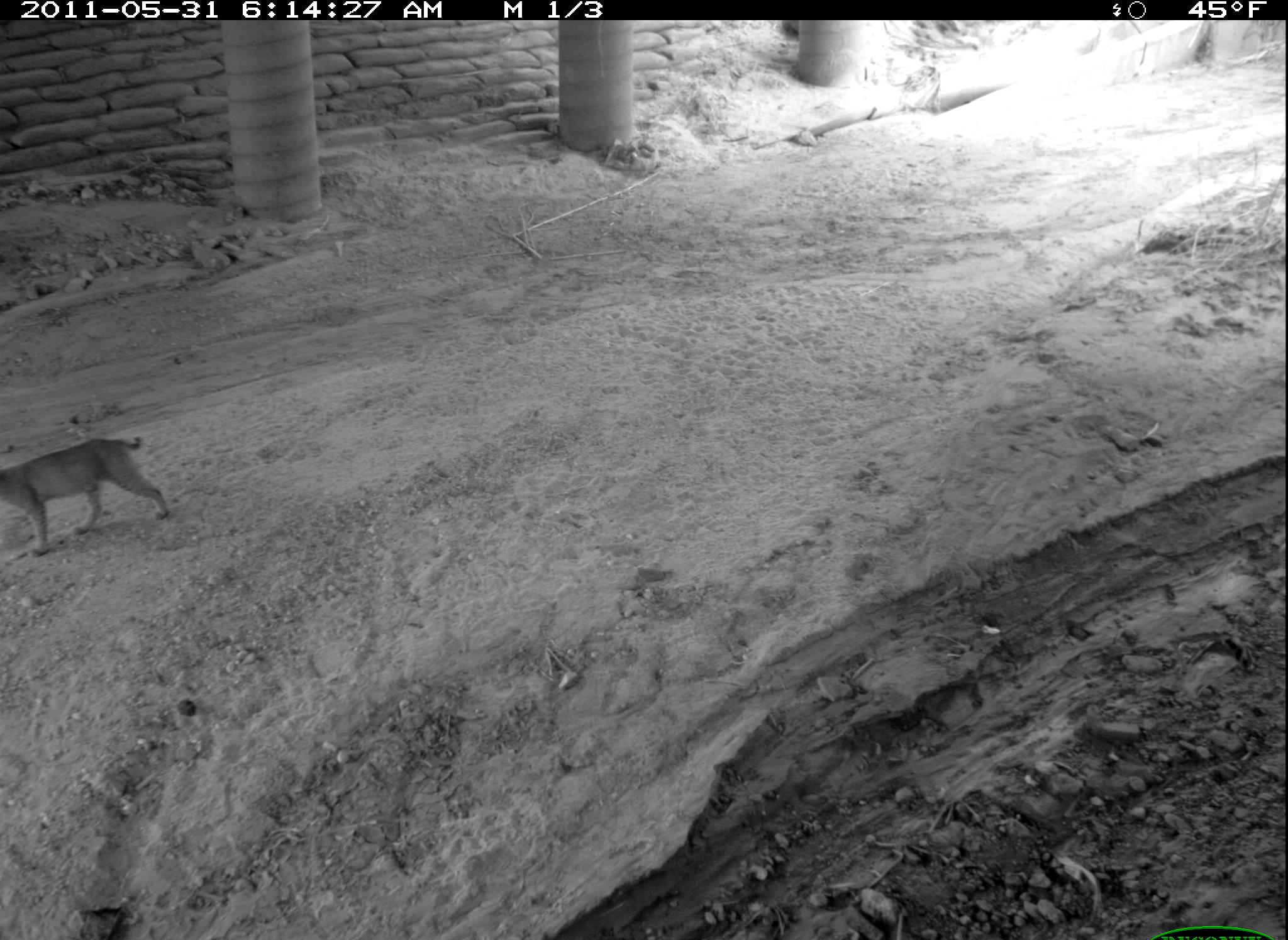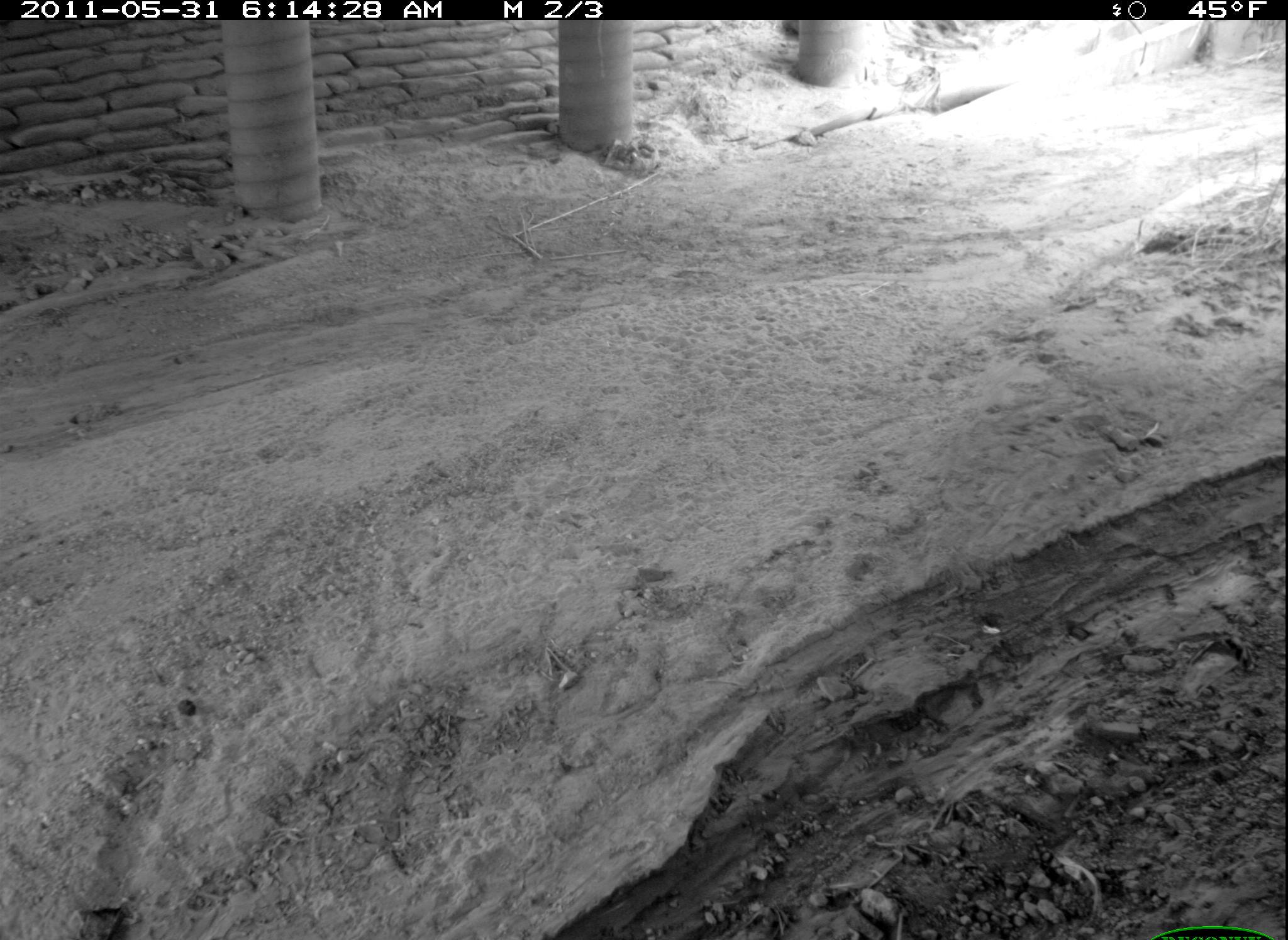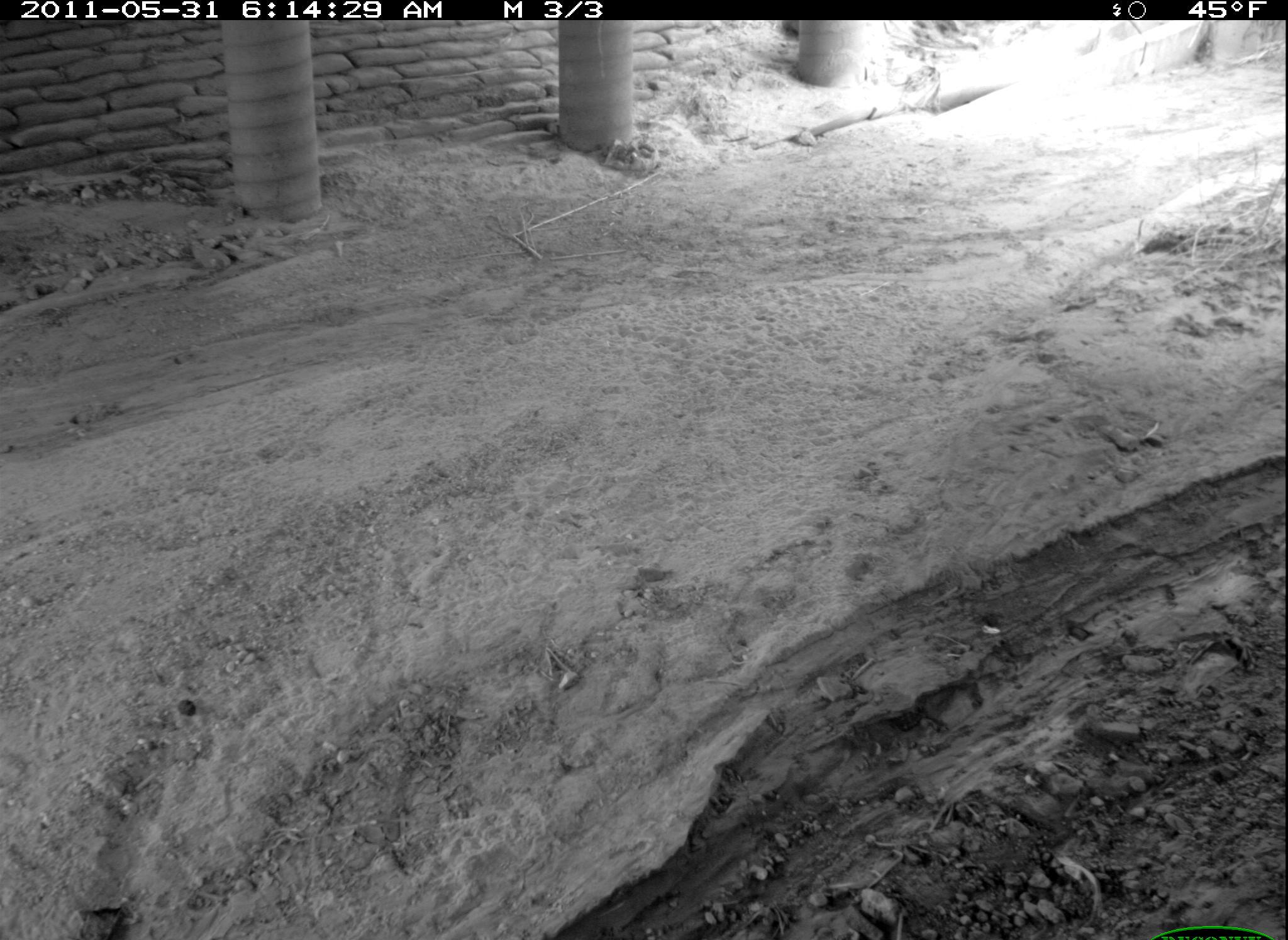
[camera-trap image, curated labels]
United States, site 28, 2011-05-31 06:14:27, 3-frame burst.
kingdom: Animalia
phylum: Chordata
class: Mammalia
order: Carnivora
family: Felidae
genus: Lynx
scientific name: Lynx rufus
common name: bobcat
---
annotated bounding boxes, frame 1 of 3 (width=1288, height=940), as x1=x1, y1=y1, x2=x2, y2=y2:
bobcat: x1=2, y1=425, x2=177, y2=562